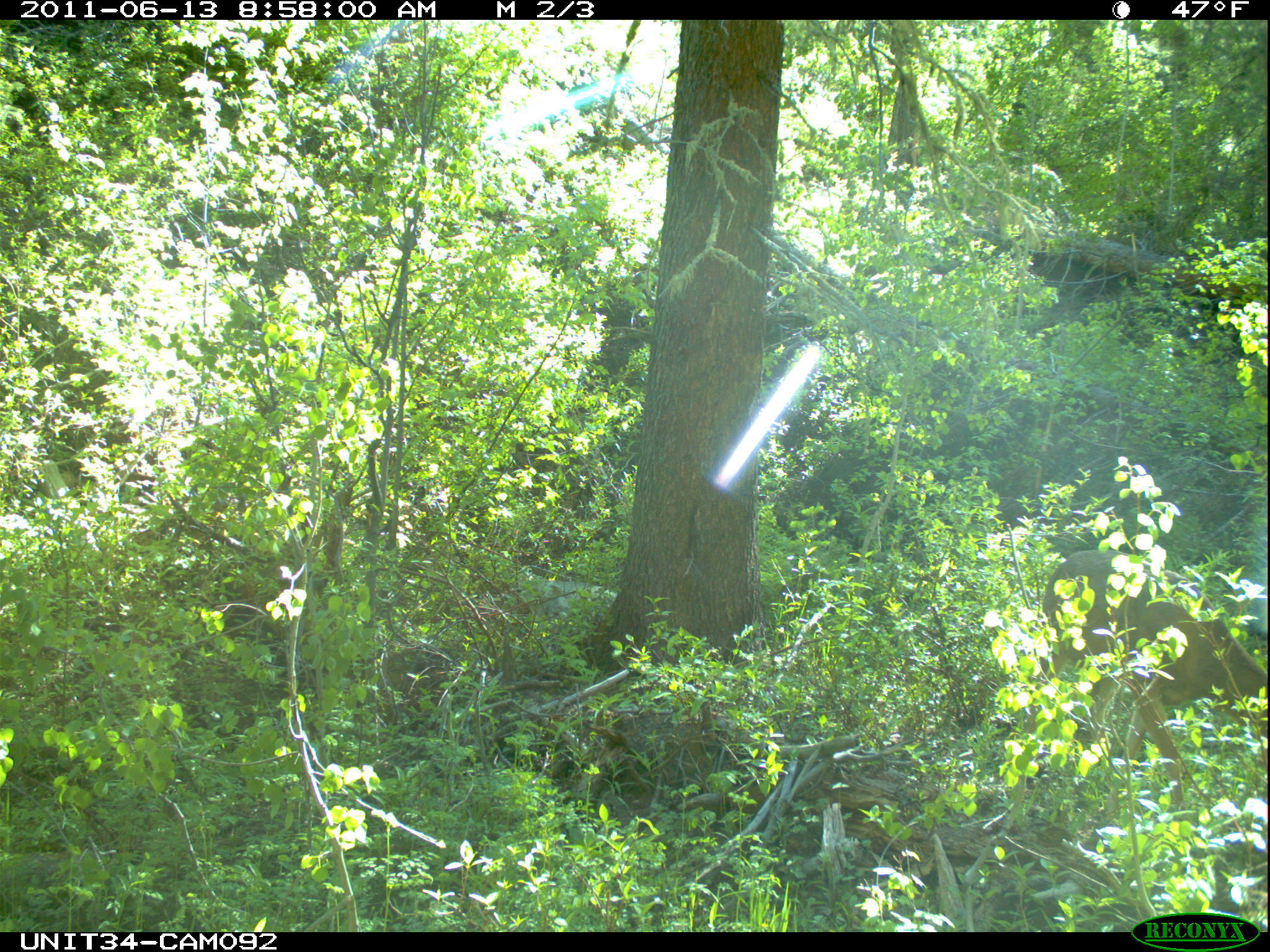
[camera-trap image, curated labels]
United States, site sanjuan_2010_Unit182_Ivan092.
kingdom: Animalia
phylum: Chordata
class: Mammalia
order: Artiodactyla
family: Cervidae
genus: Odocoileus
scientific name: Odocoileus hemionus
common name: mule deer